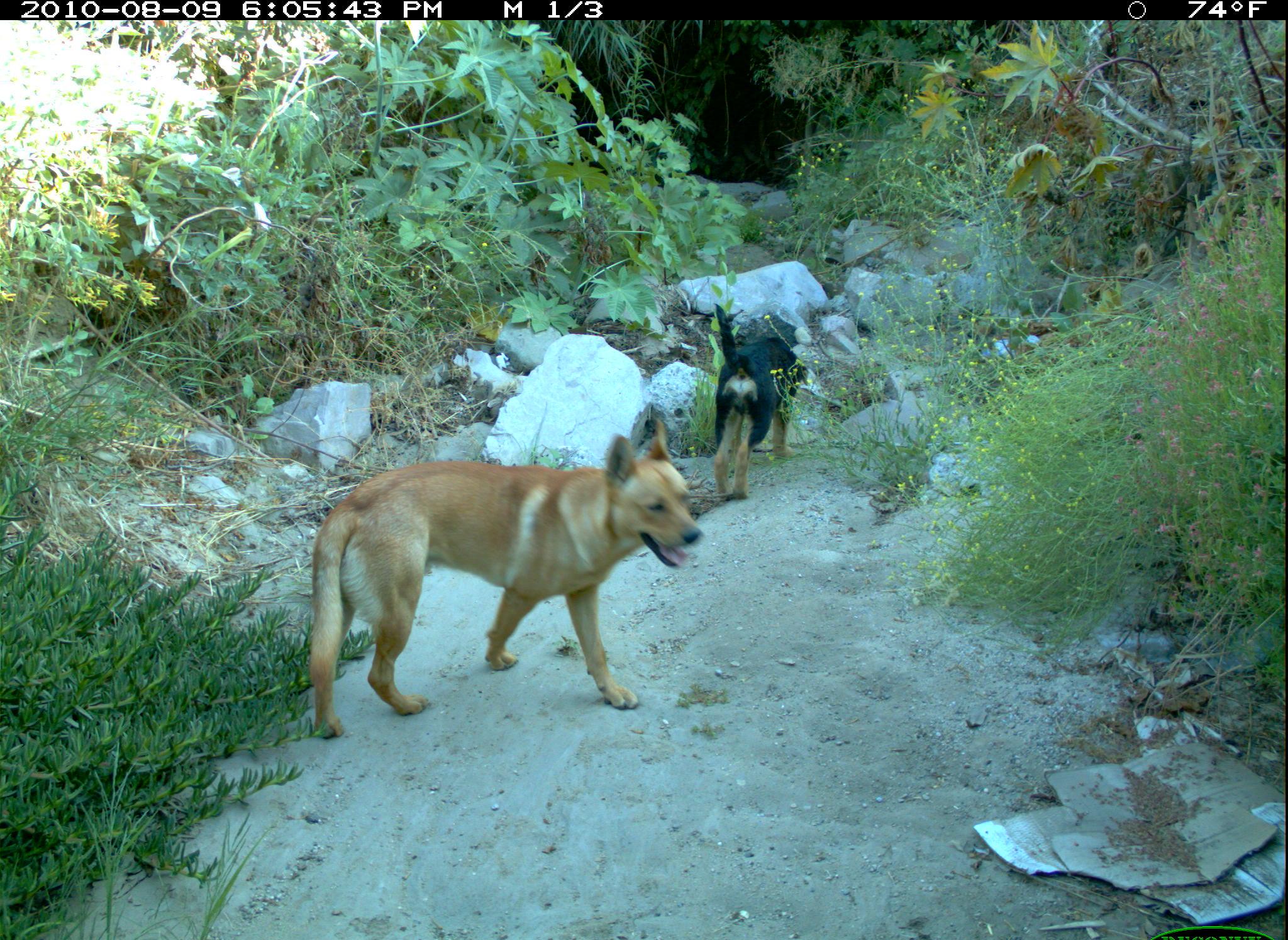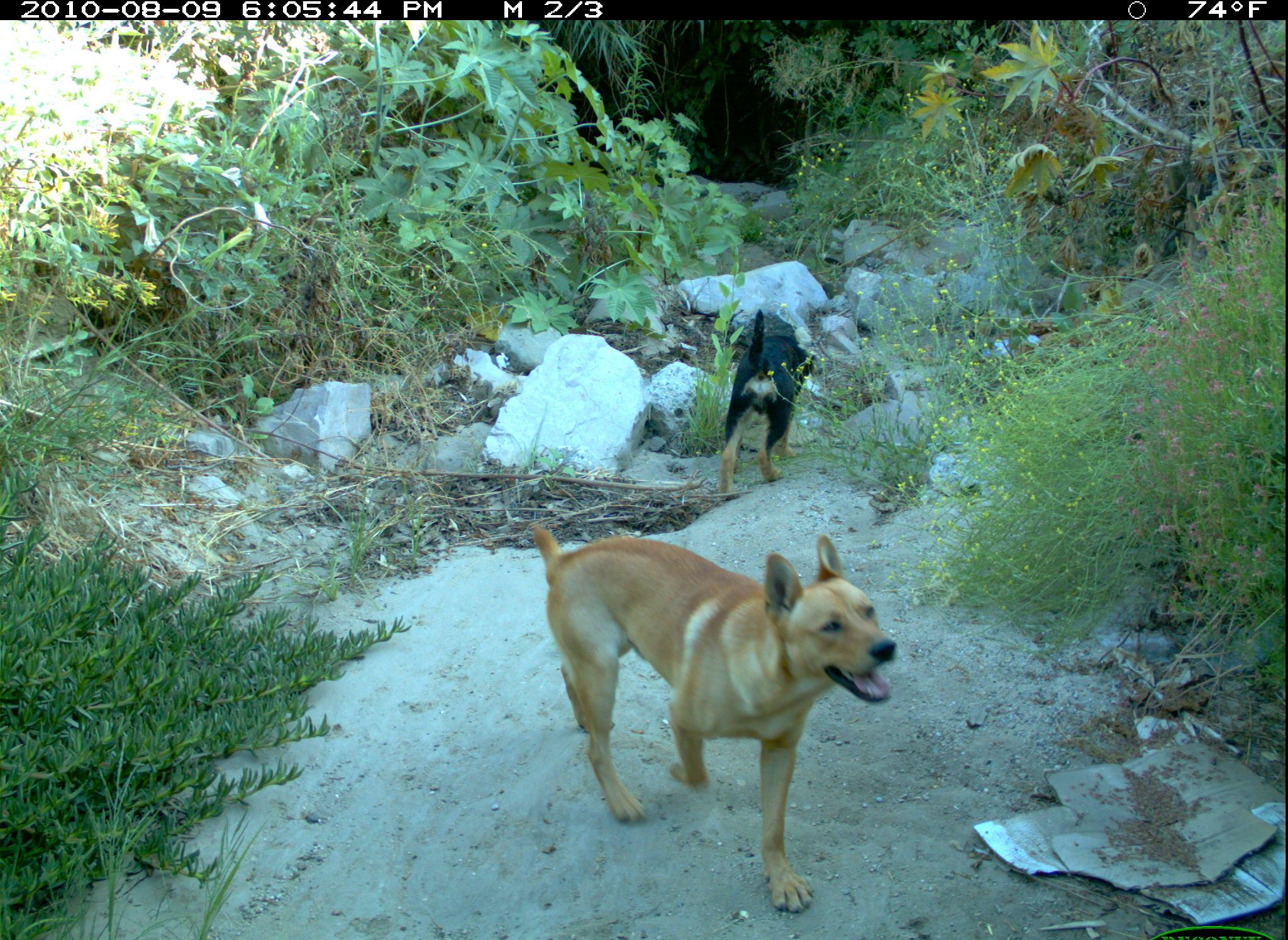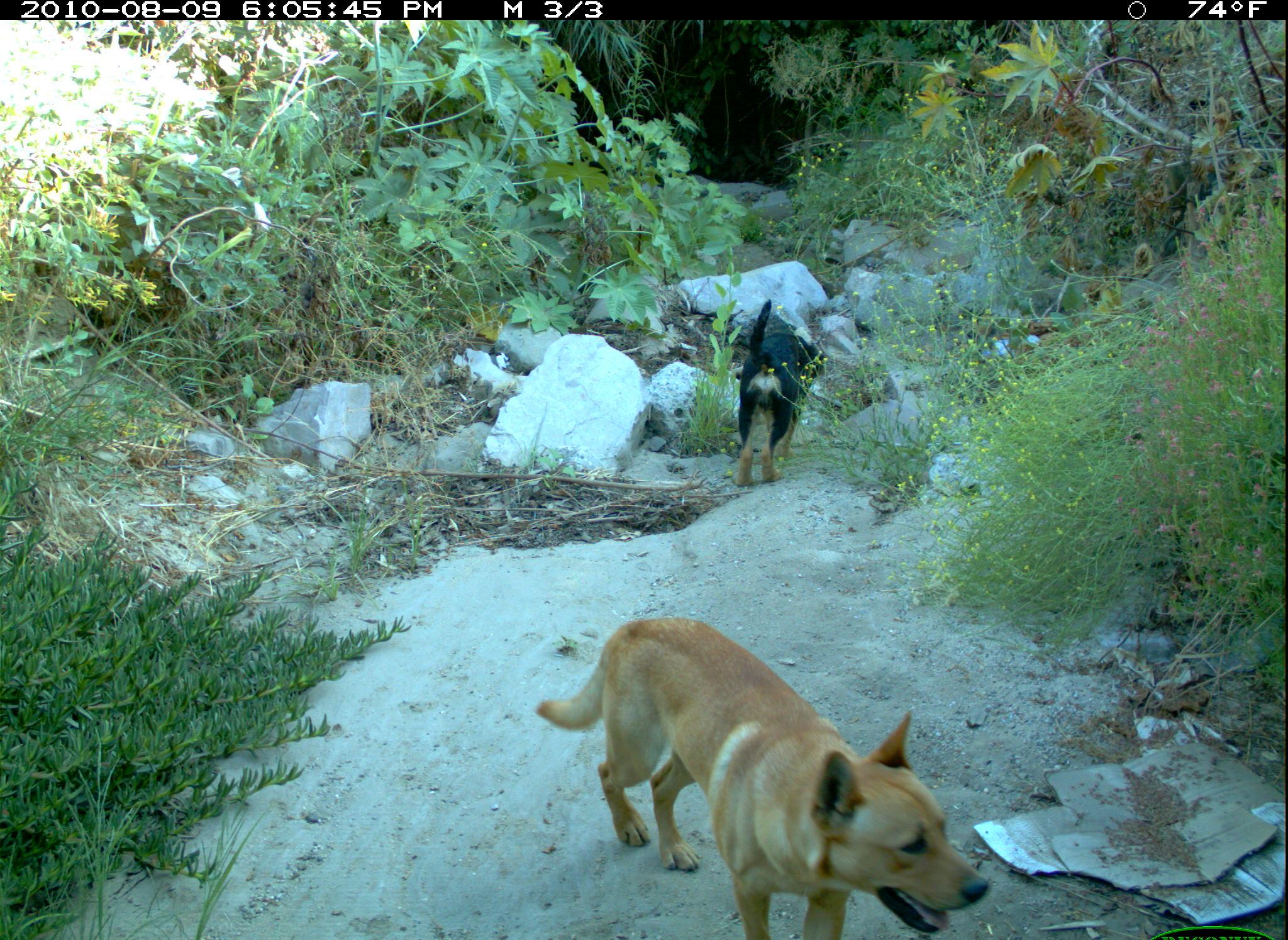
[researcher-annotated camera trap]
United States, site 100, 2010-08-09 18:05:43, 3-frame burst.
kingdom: Animalia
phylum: Chordata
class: Mammalia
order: Carnivora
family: Canidae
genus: Canis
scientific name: Canis familiaris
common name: domestic dog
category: dog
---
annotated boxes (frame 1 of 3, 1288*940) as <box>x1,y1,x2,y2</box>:
dog: <box>298,404,712,744</box>; <box>710,296,807,503</box>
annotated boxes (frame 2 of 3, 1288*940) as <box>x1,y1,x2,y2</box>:
dog: <box>499,496,947,934</box>; <box>713,300,811,501</box>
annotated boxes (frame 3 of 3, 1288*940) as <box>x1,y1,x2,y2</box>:
dog: <box>538,612,998,940</box>; <box>736,300,823,486</box>